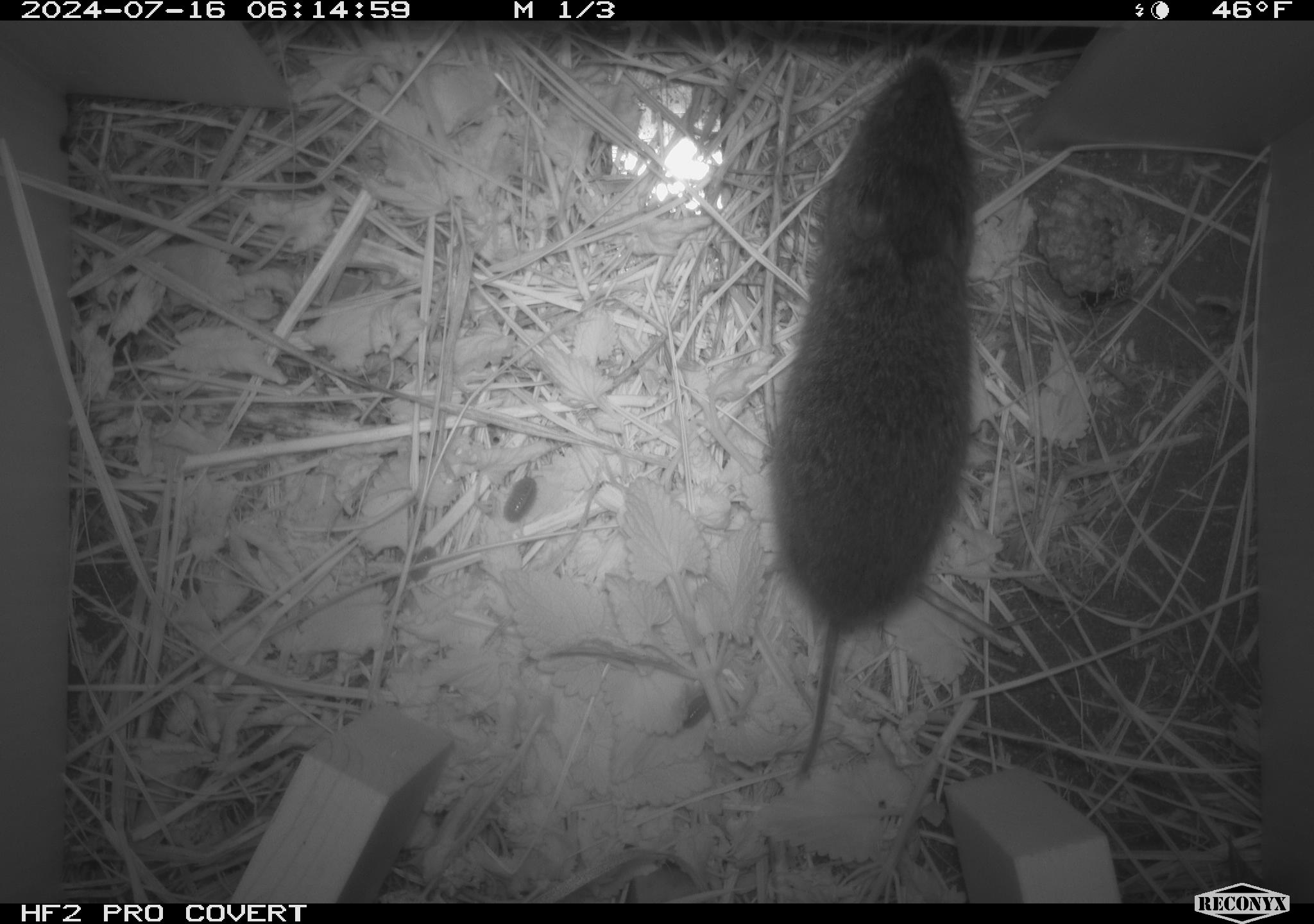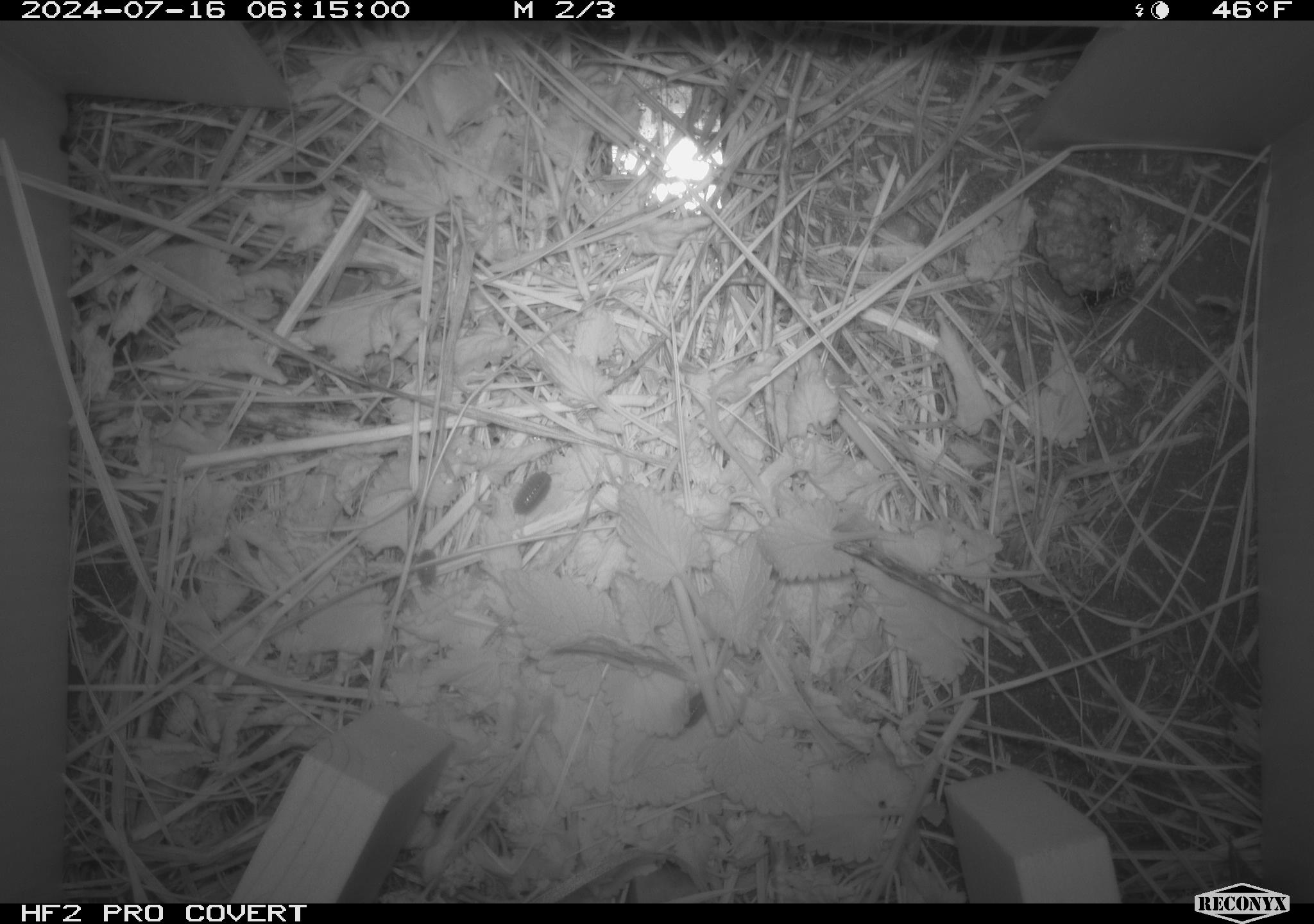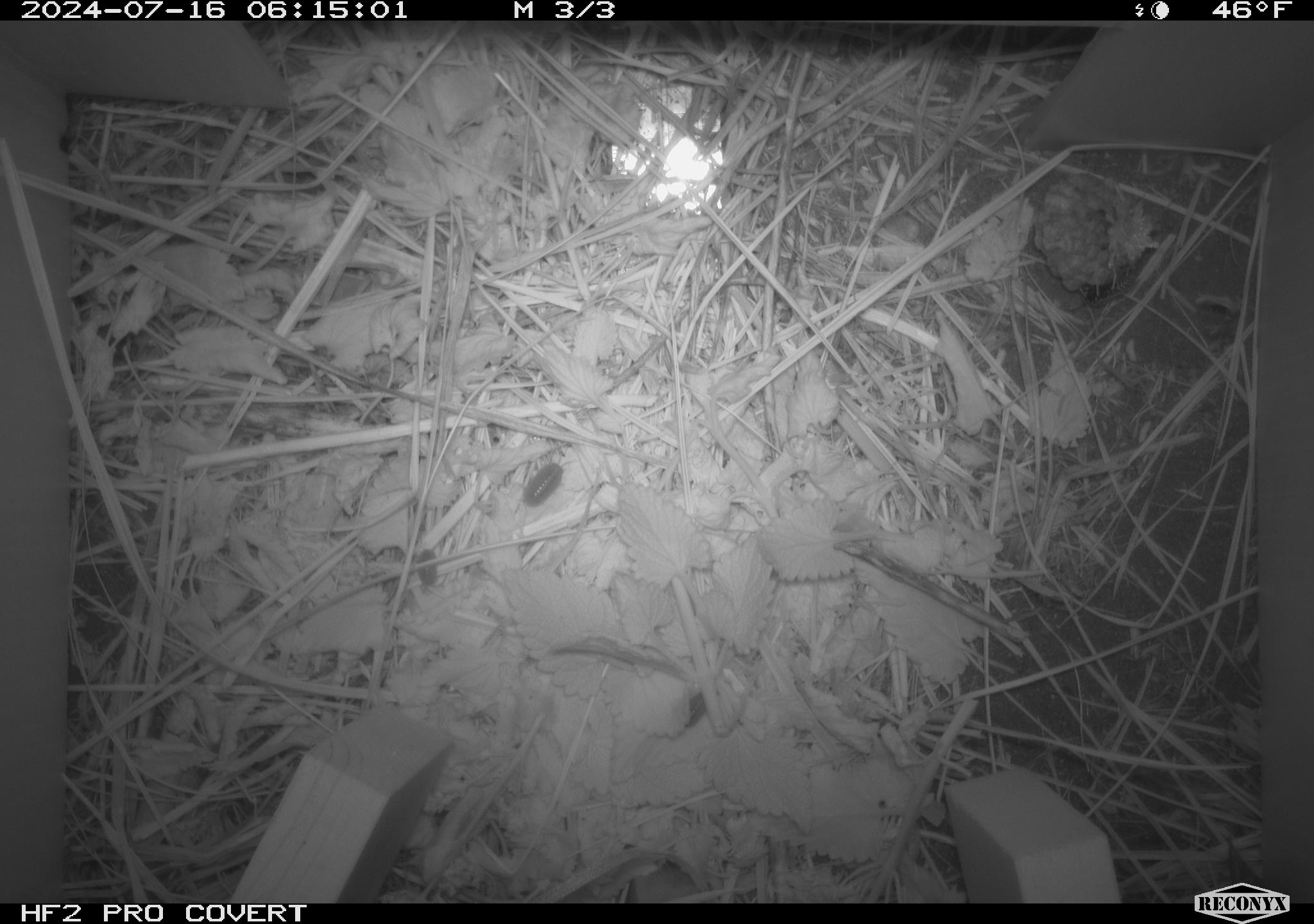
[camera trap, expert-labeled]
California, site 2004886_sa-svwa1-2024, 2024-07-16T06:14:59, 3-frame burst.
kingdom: Animalia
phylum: Chordata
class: Mammalia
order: Rodentia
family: Cricetidae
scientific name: Arvicolinae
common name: voles, lemmings, and muskrats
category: arvicolinae subfamily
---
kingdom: Animalia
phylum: Arthropoda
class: Malacostraca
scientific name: Malacostraca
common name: amphipods, crabs, isopods, krill, lobsters and shrimps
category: malacostracan